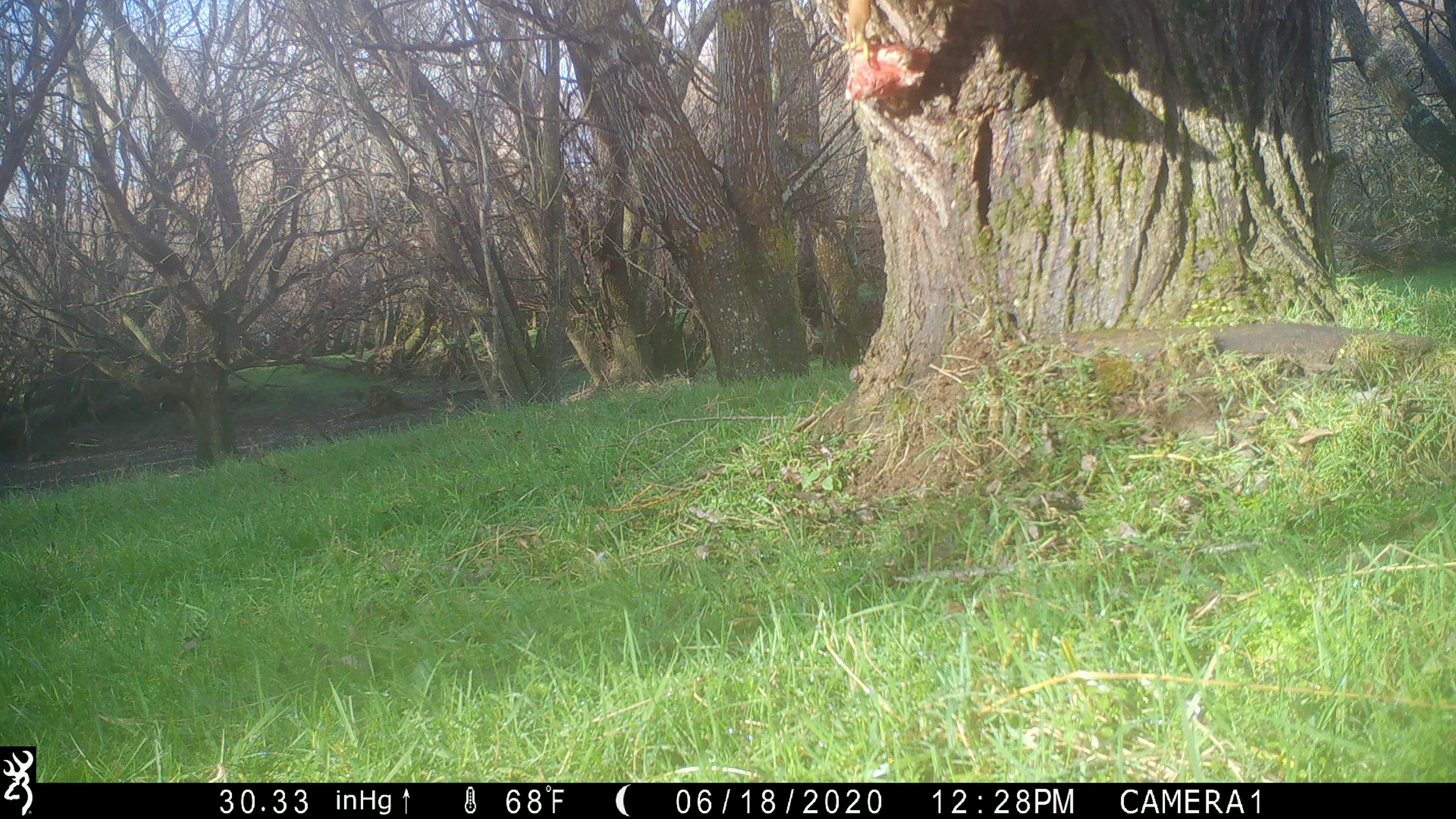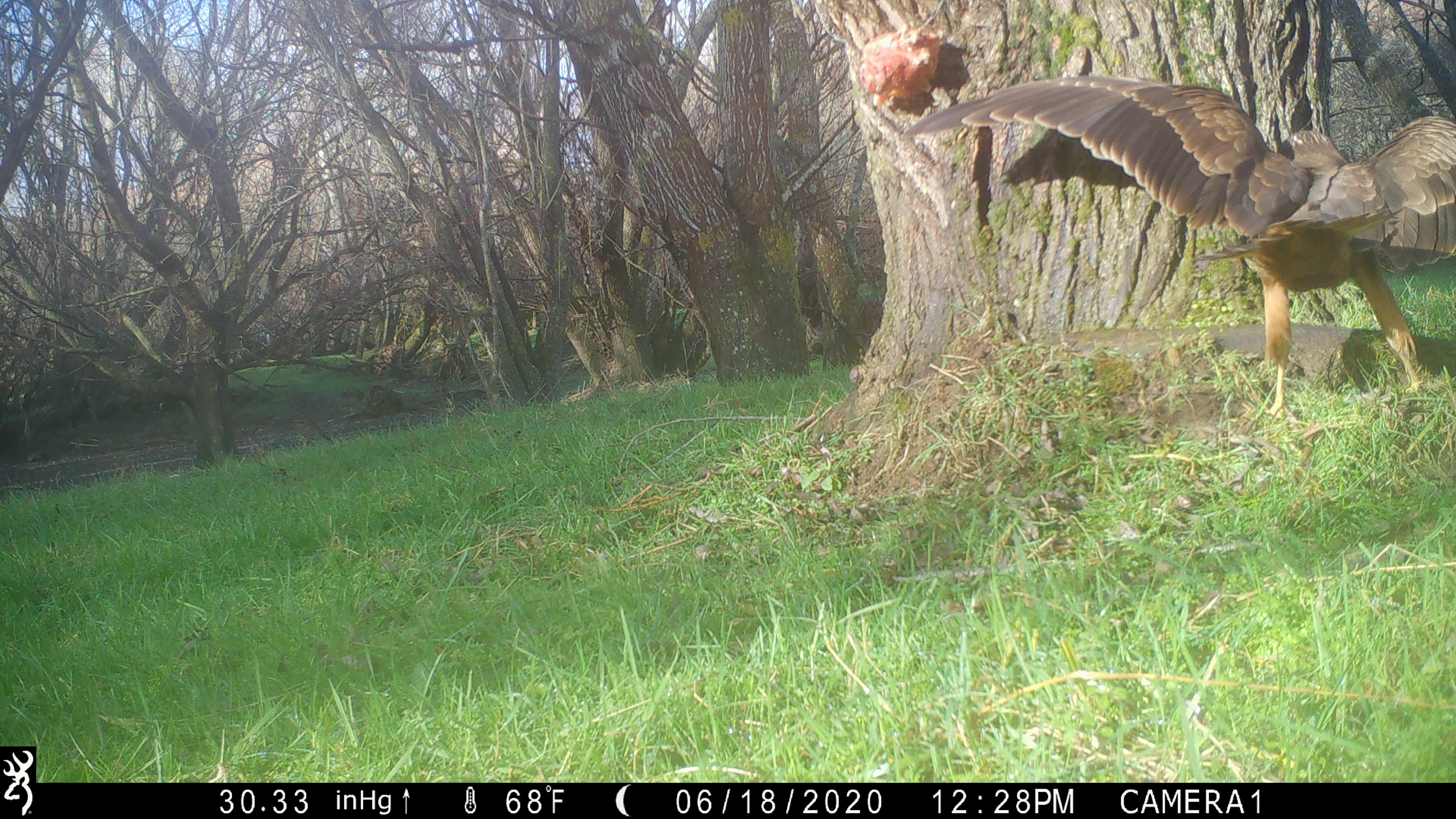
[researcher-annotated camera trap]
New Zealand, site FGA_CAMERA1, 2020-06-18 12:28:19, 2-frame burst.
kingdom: Animalia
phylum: Chordata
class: Aves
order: Accipitriformes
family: Accipitridae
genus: Circus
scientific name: Circus approximans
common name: swamp harrier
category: harrier